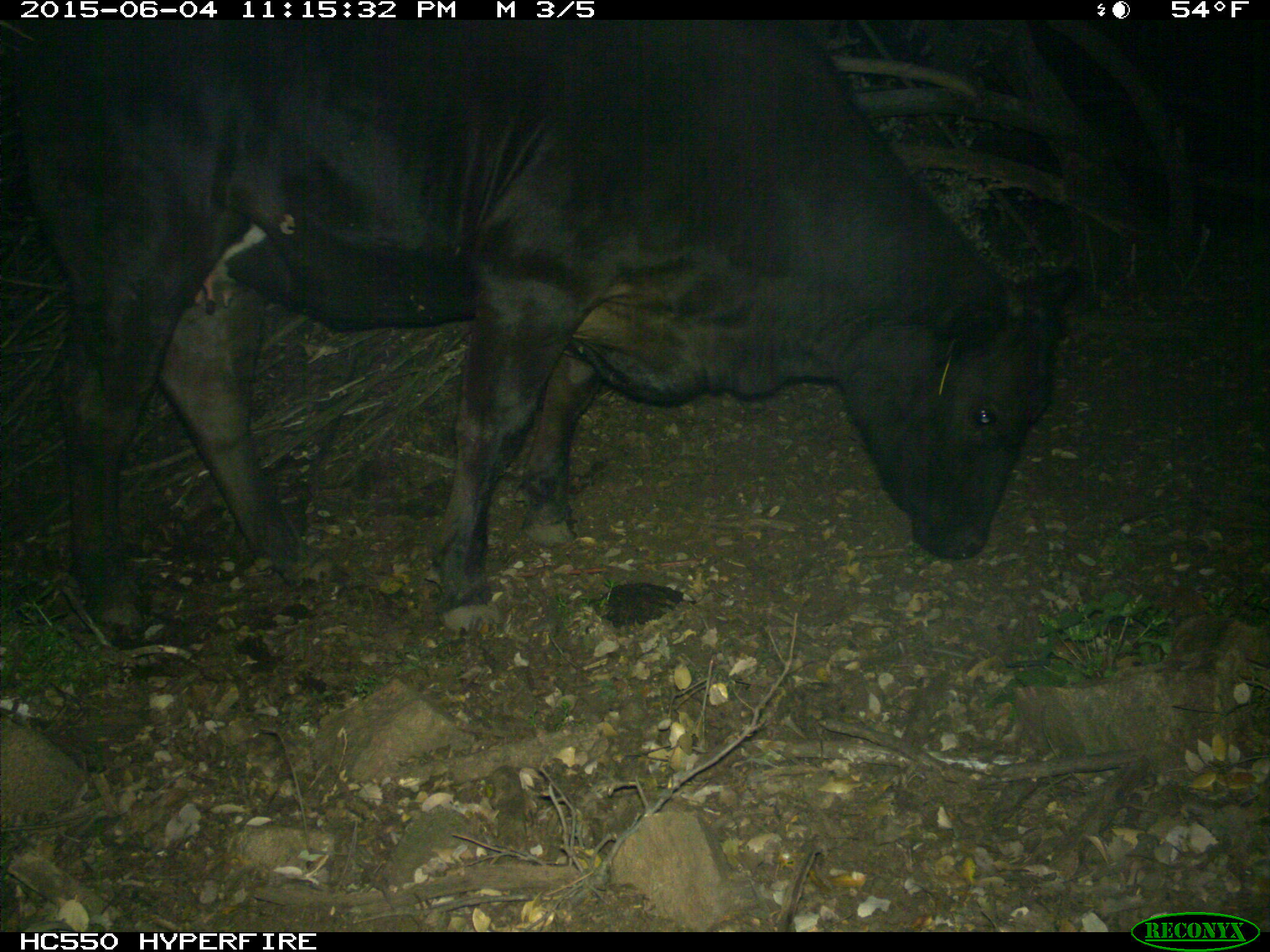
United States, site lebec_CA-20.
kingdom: Animalia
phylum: Chordata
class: Mammalia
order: Artiodactyla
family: Bovidae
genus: Bos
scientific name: Bos taurus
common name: domestic cow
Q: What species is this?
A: Bos taurus (domestic cow).